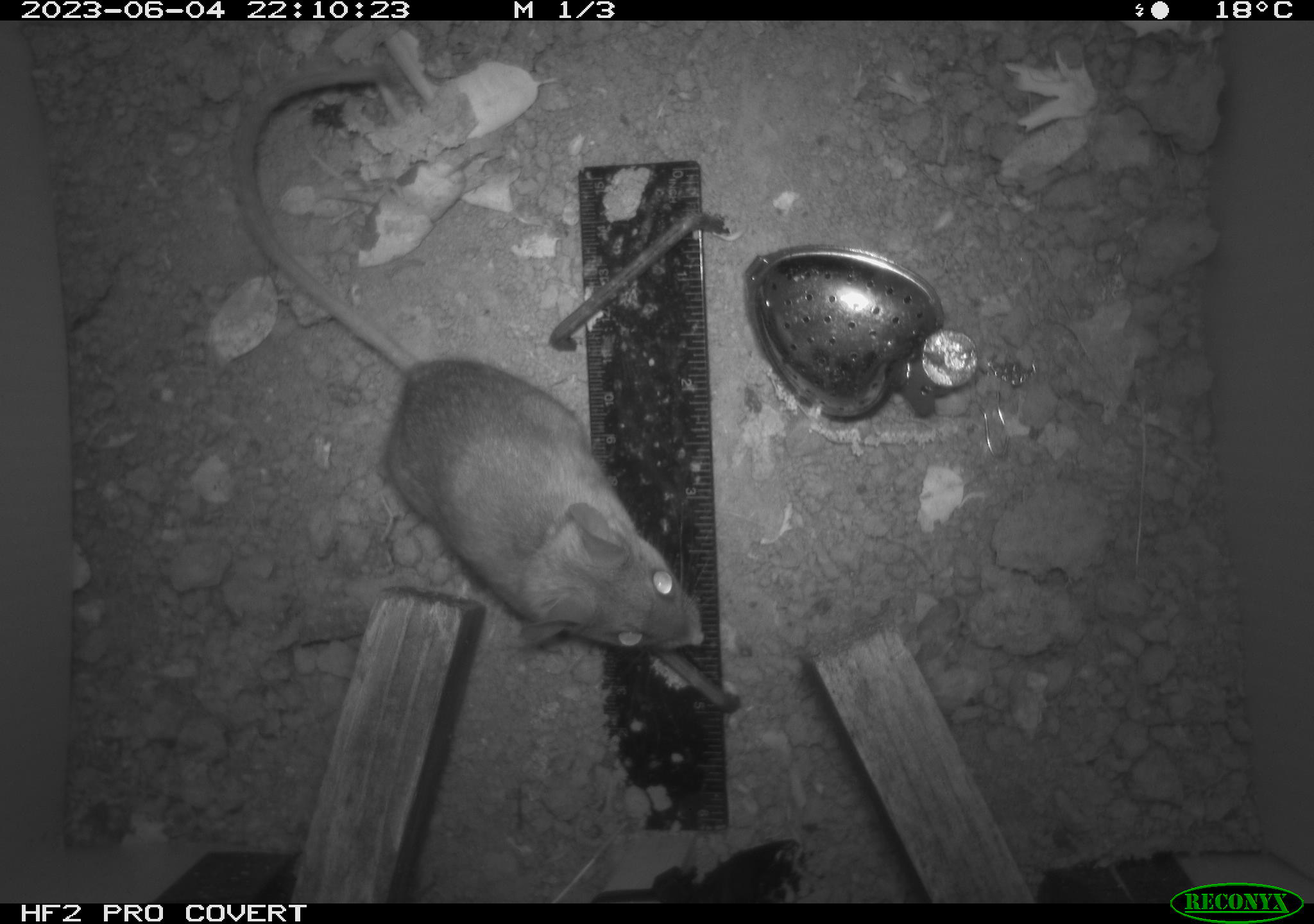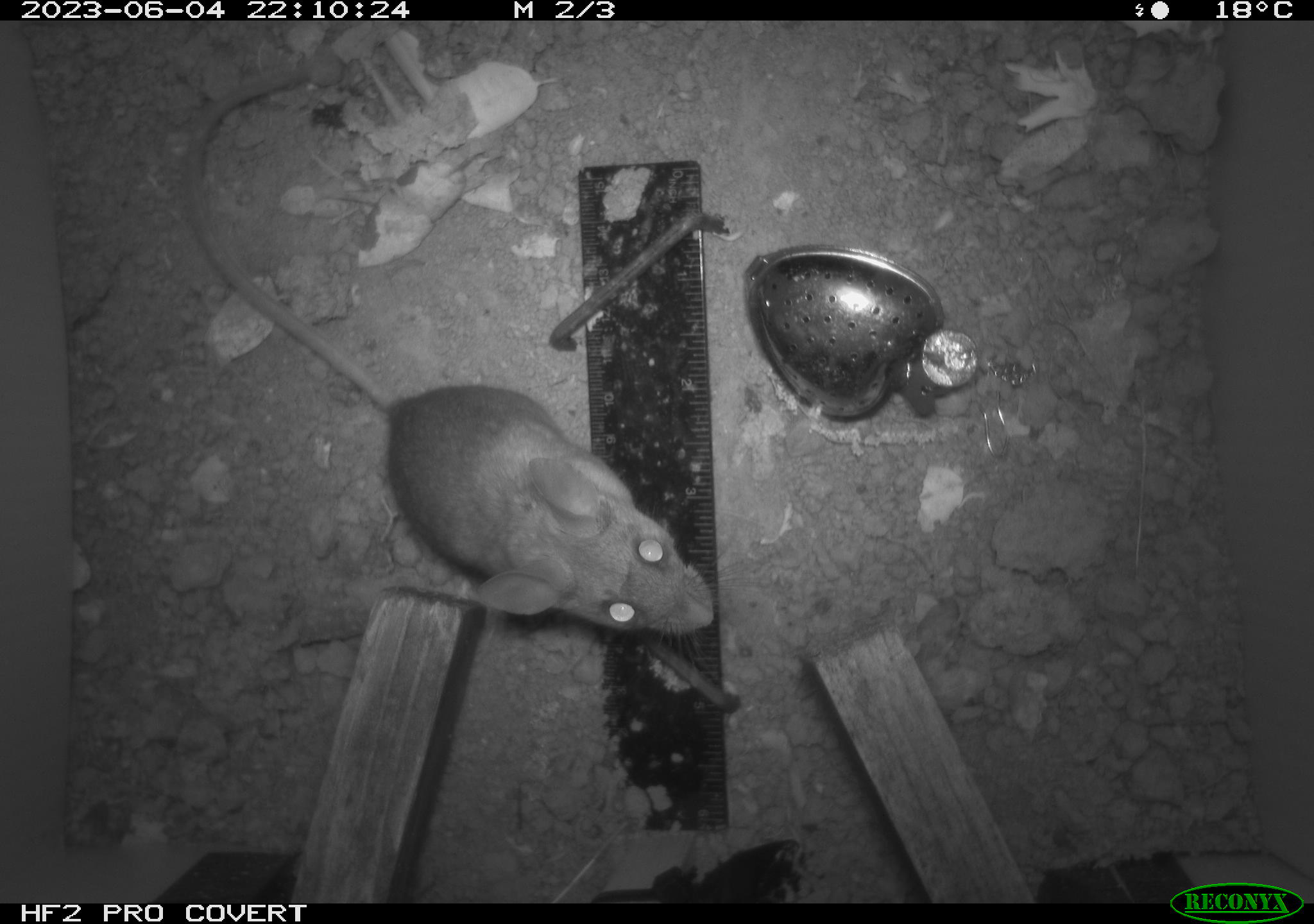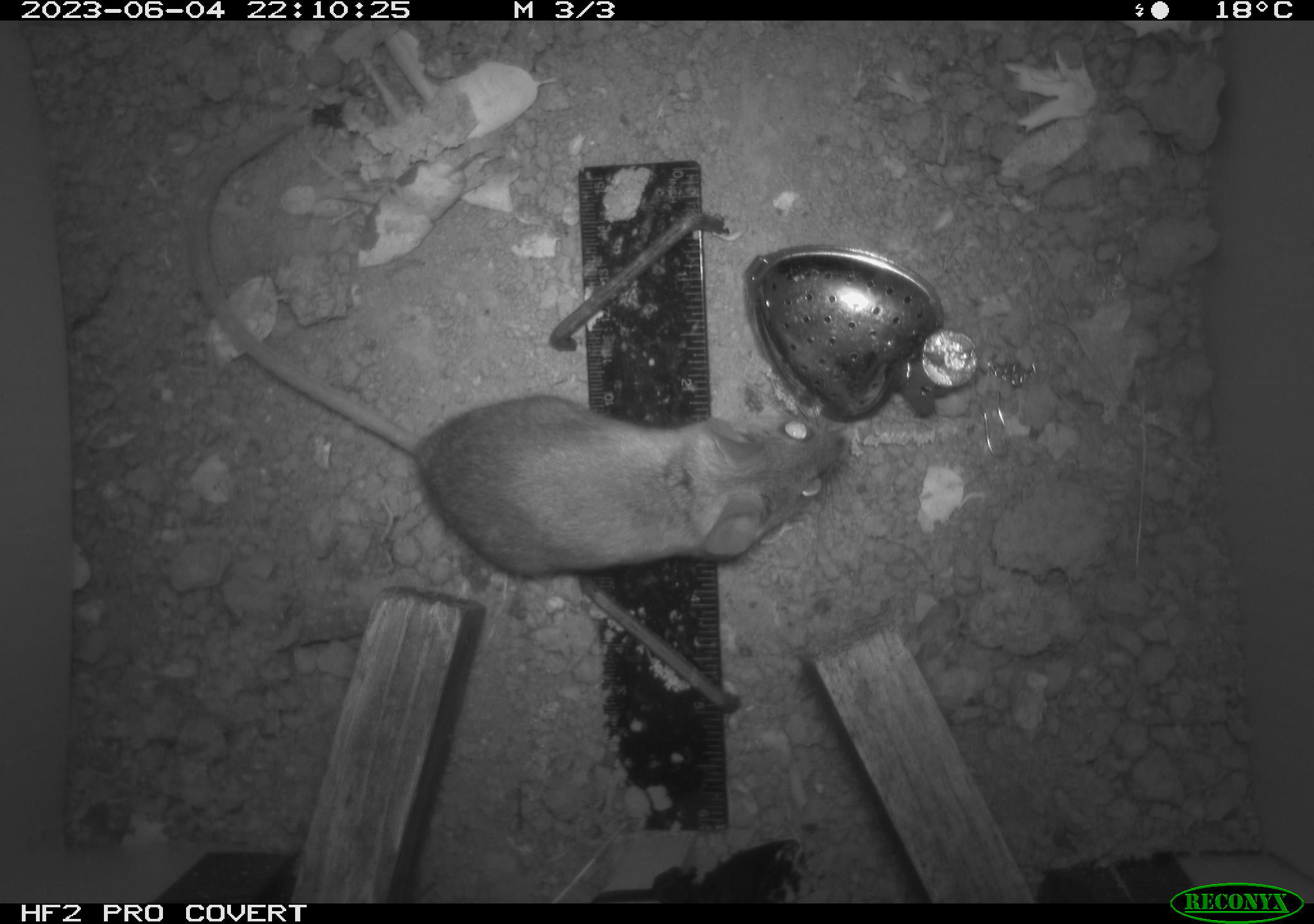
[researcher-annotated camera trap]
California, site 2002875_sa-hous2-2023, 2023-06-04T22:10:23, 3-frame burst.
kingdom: Animalia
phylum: Chordata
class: Mammalia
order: Rodentia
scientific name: Rodentia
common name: mouse species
Mouse species (Rodentia).